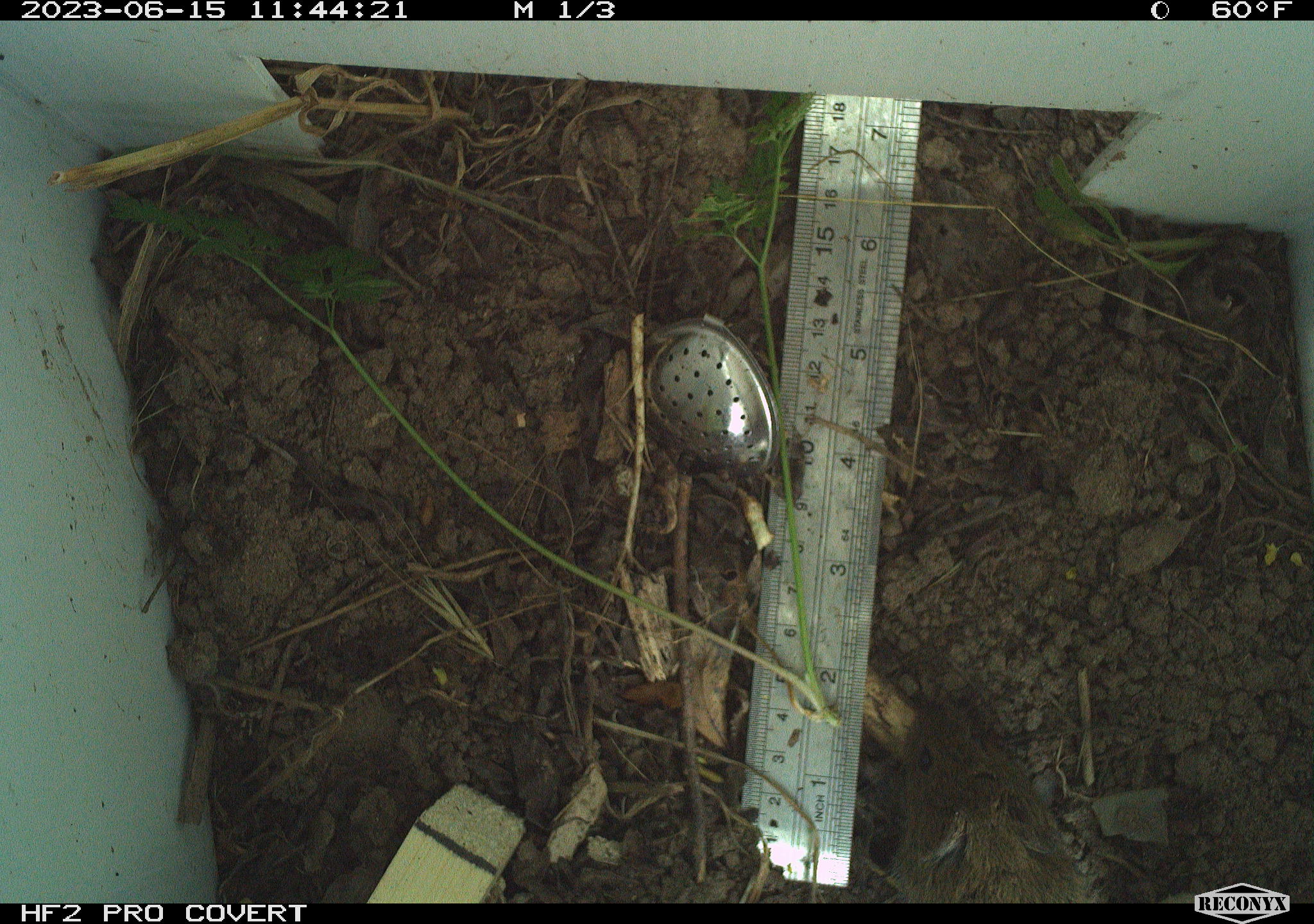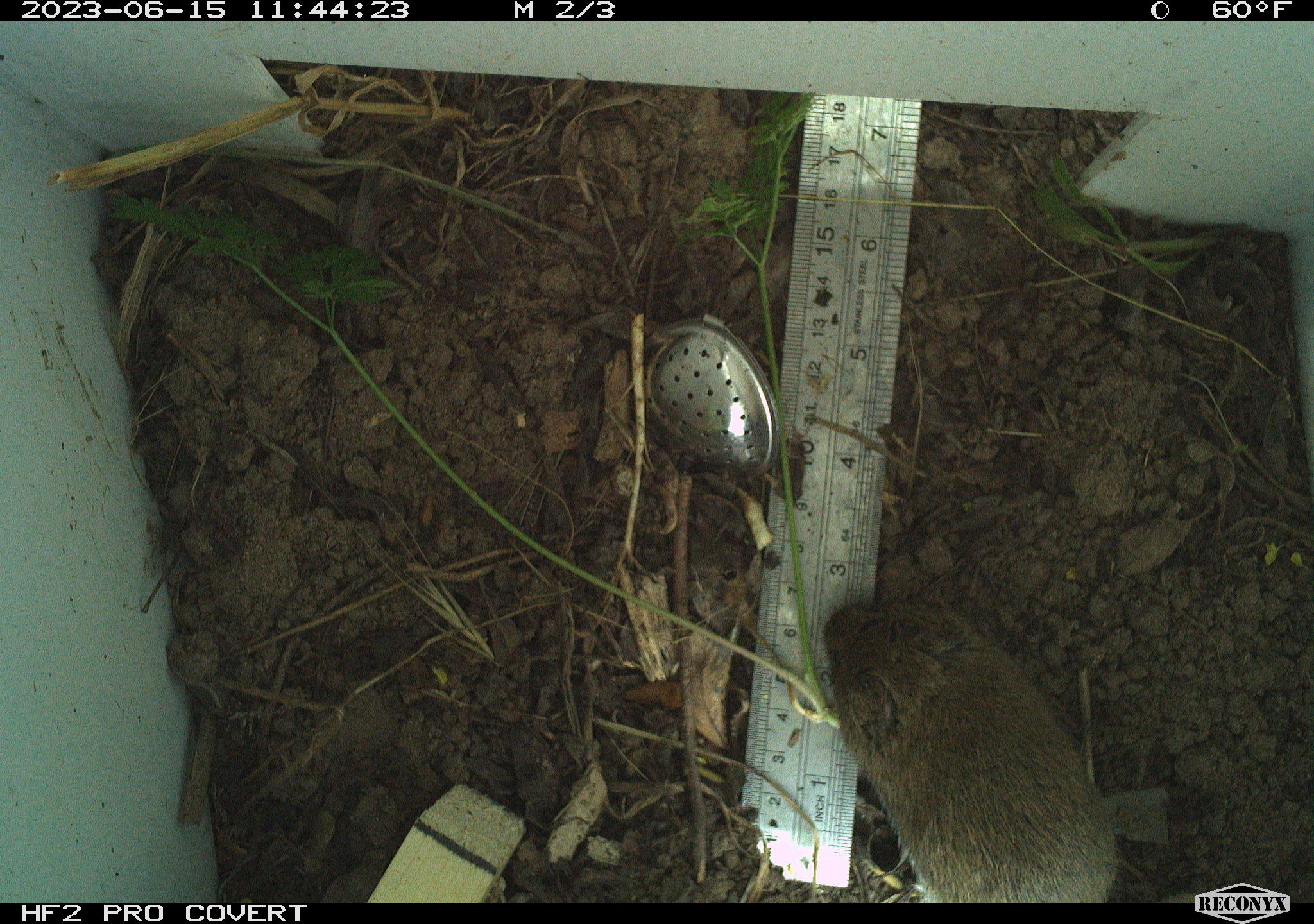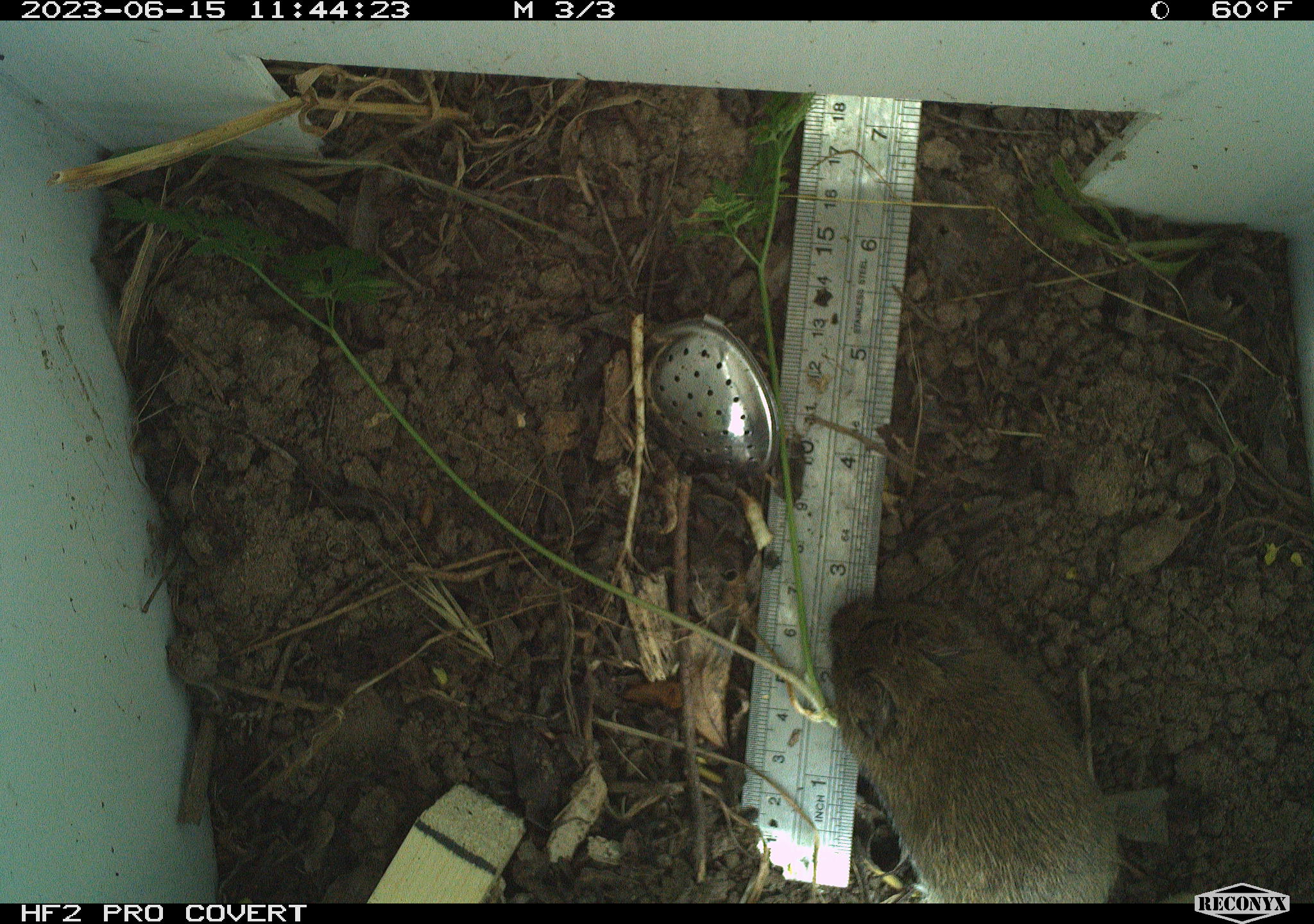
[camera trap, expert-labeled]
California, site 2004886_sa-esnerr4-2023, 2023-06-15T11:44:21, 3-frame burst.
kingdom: Animalia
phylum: Chordata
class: Mammalia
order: Rodentia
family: Cricetidae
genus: Microtus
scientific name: Microtus californicus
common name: california vole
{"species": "california vole (Microtus californicus)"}